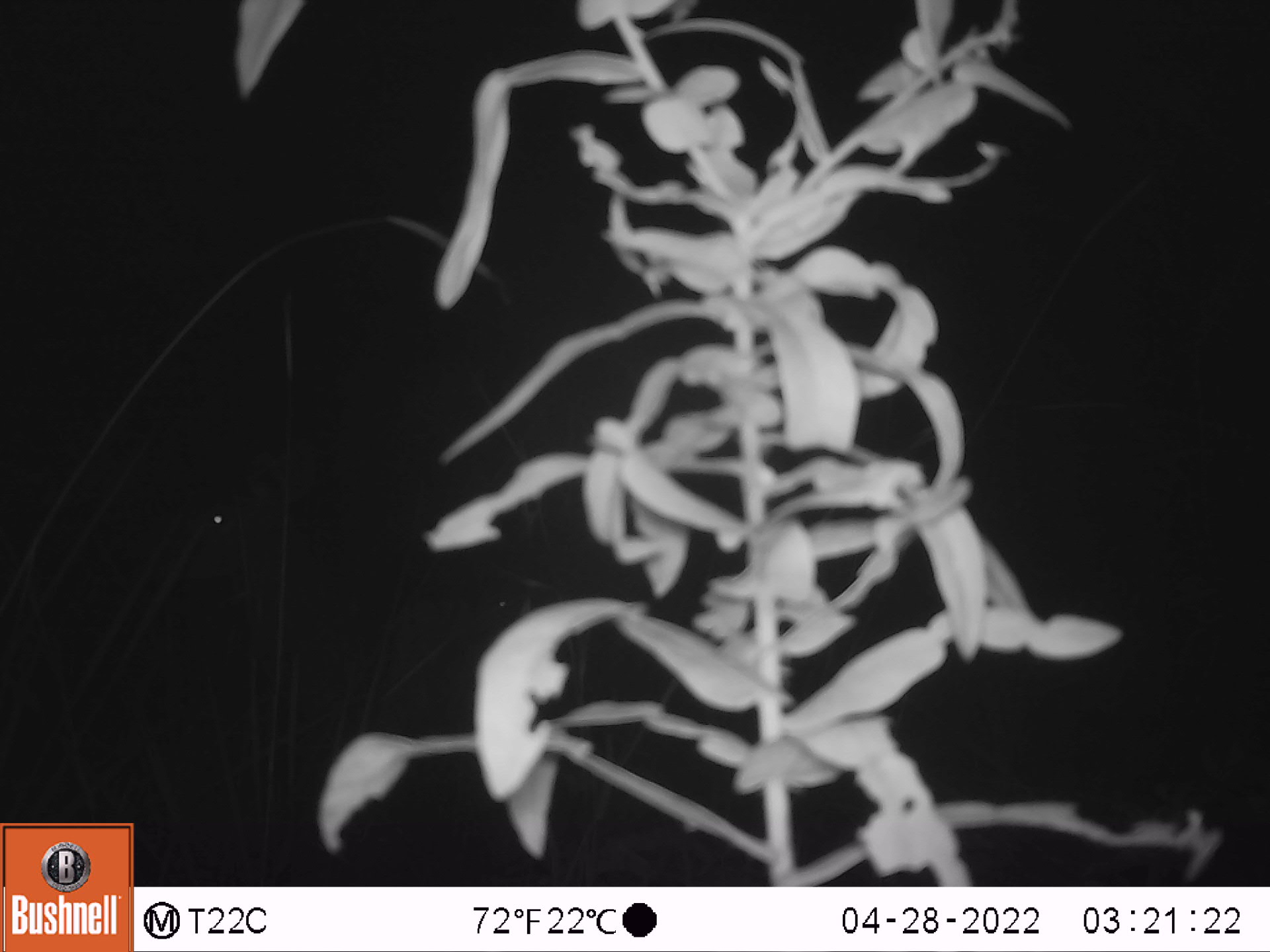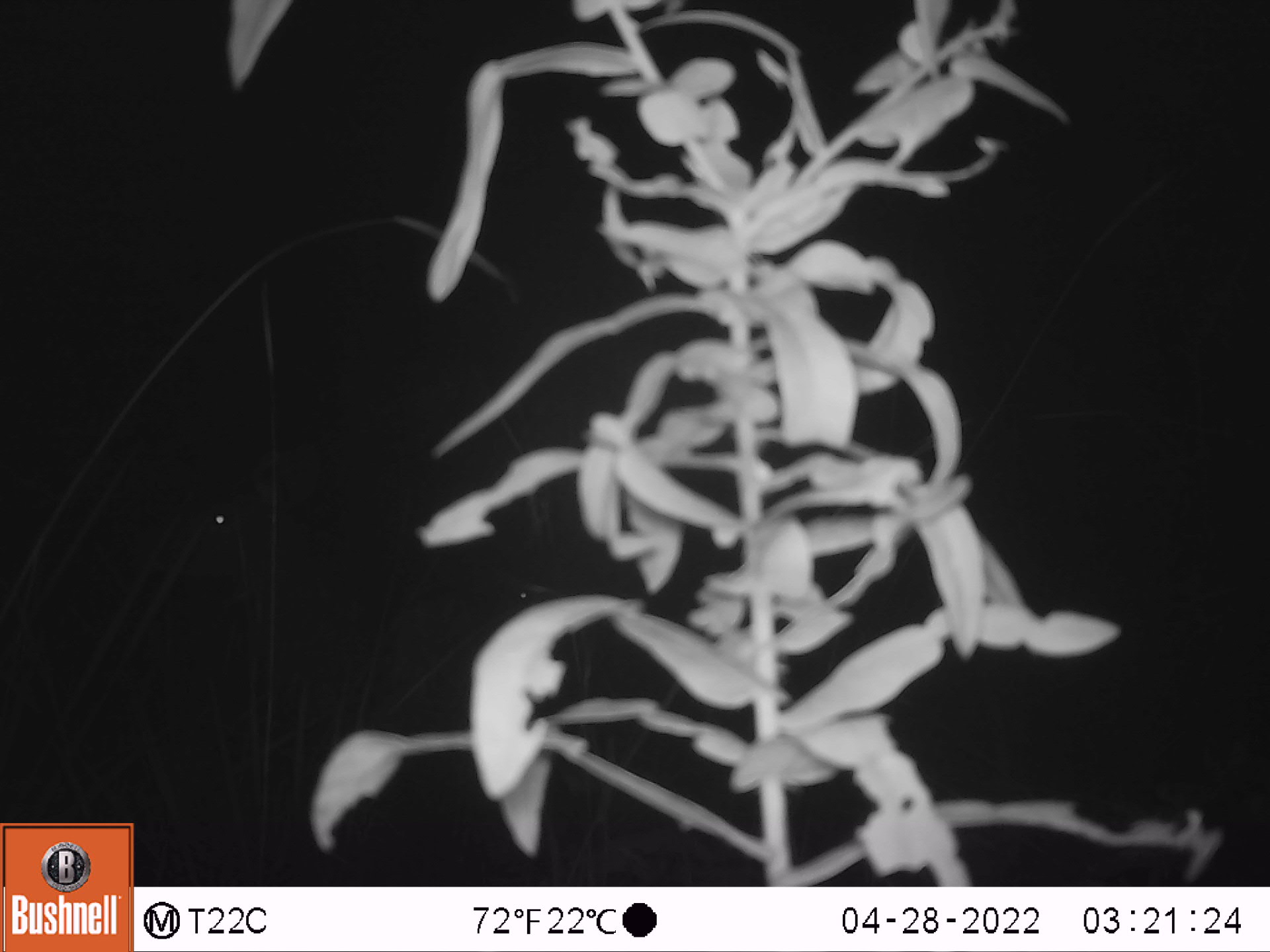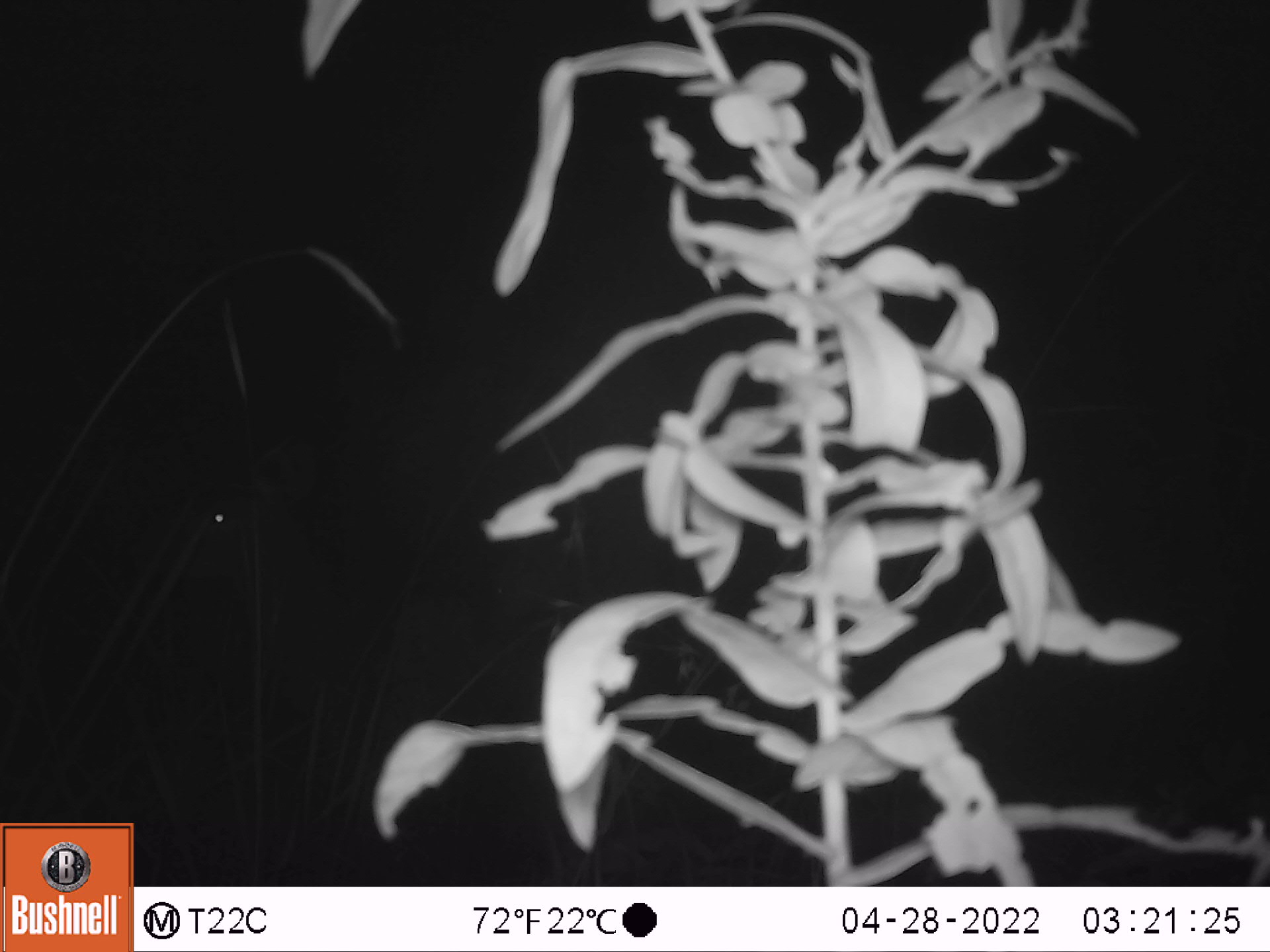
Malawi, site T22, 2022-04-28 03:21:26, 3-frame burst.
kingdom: Animalia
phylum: Chordata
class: Mammalia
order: Artiodactyla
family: Bovidae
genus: Tragelaphus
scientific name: Tragelaphus strepsiceros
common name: greater kudu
Greater kudu (Tragelaphus strepsiceros), count 1.